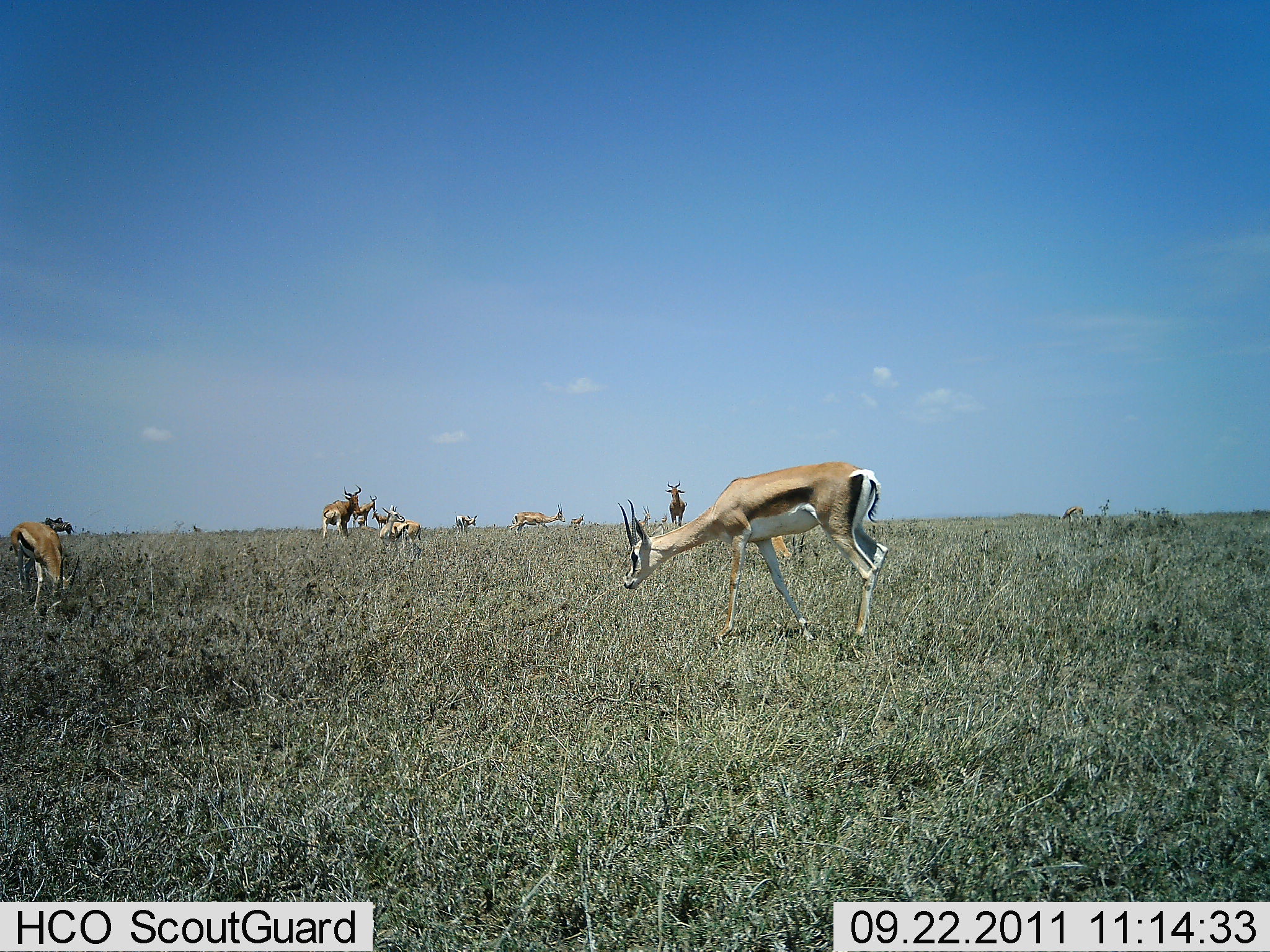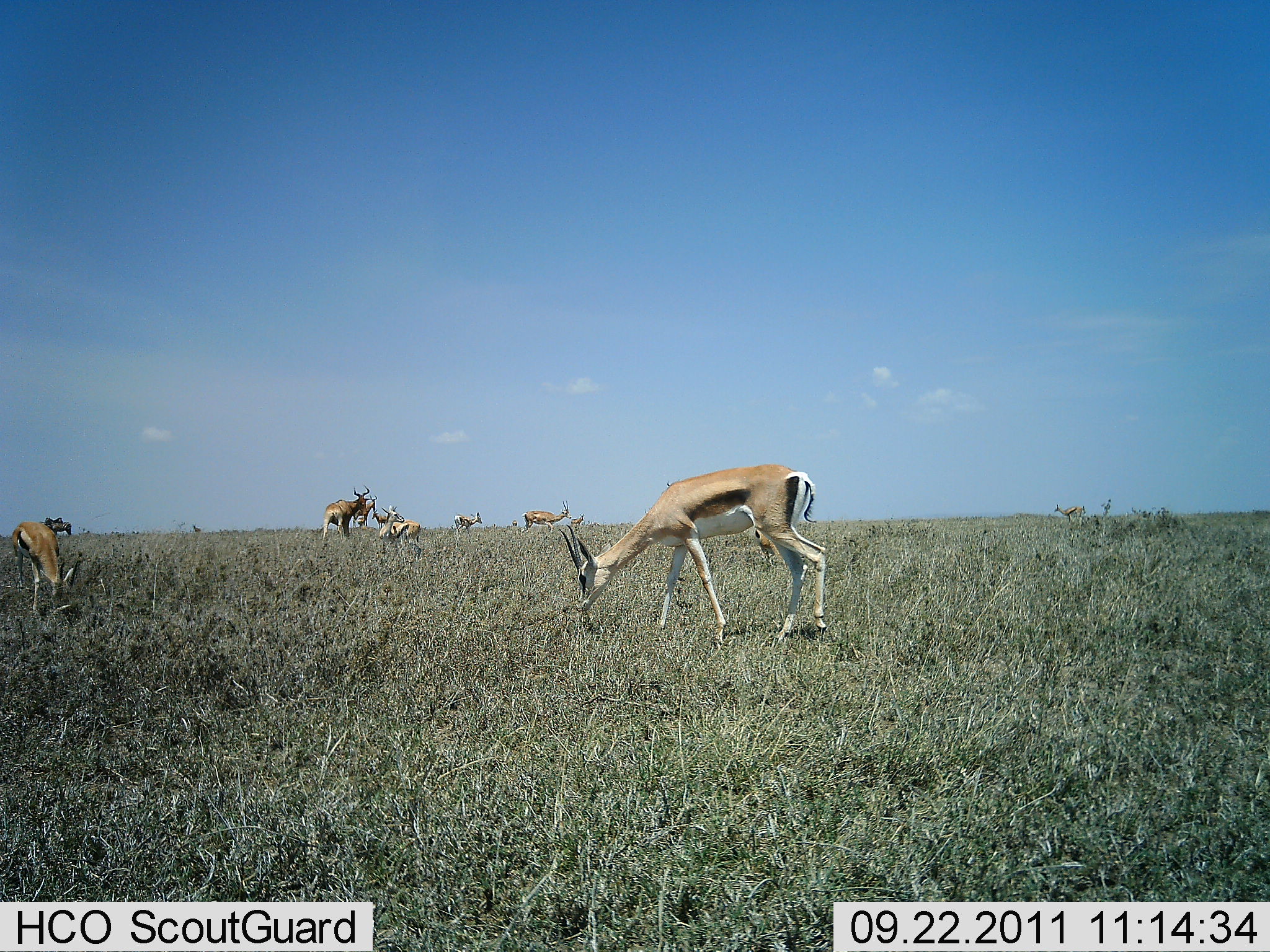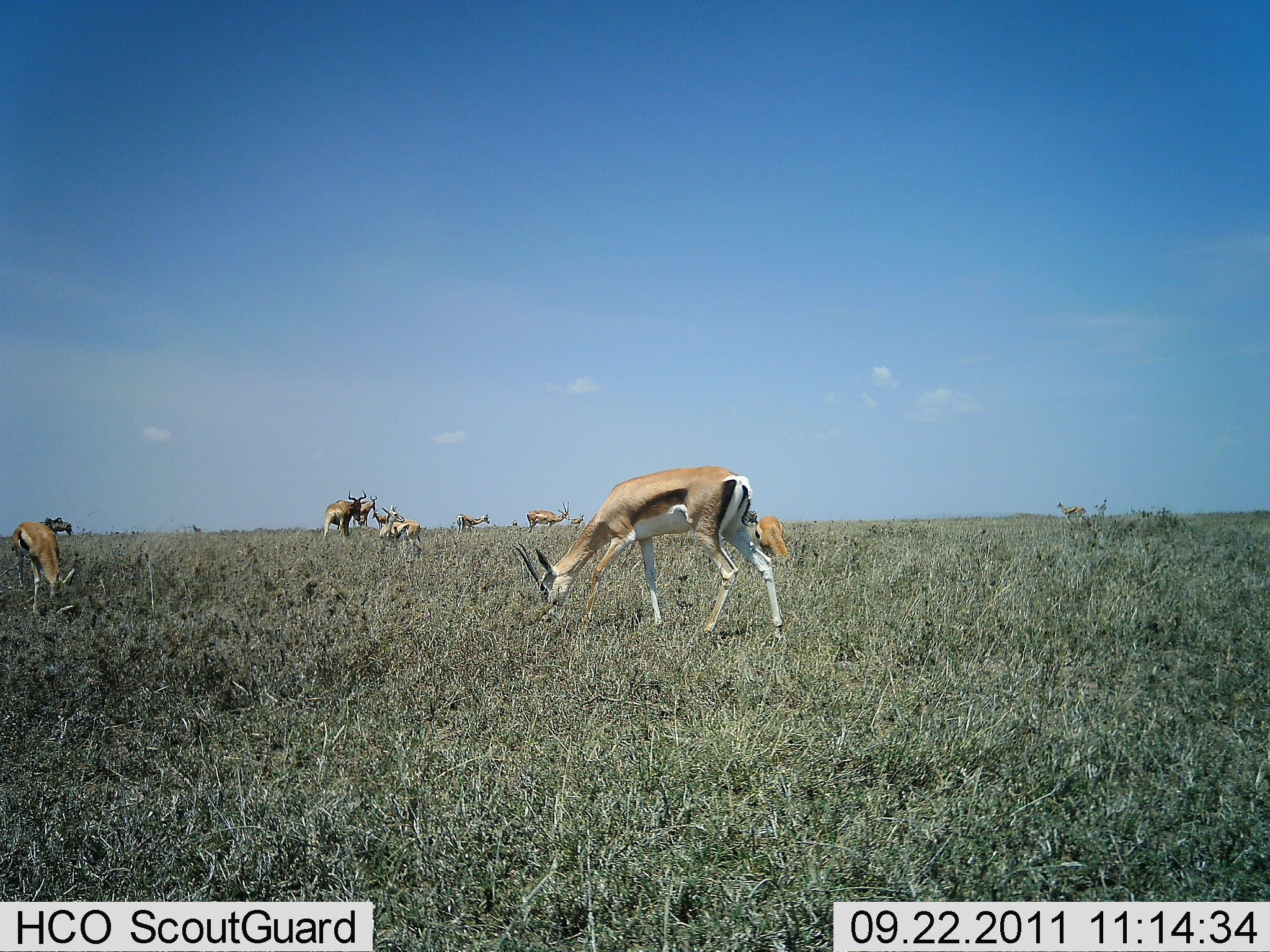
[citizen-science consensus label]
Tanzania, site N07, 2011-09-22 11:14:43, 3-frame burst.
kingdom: Animalia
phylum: Chordata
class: Mammalia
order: Artiodactyla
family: Bovidae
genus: Eudorcas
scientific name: Eudorcas thomsonii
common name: thomson's gazelle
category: gazellethomsons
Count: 8.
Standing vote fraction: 54%.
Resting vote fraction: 8%.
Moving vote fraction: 31%.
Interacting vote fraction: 15%.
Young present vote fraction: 0%.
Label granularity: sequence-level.